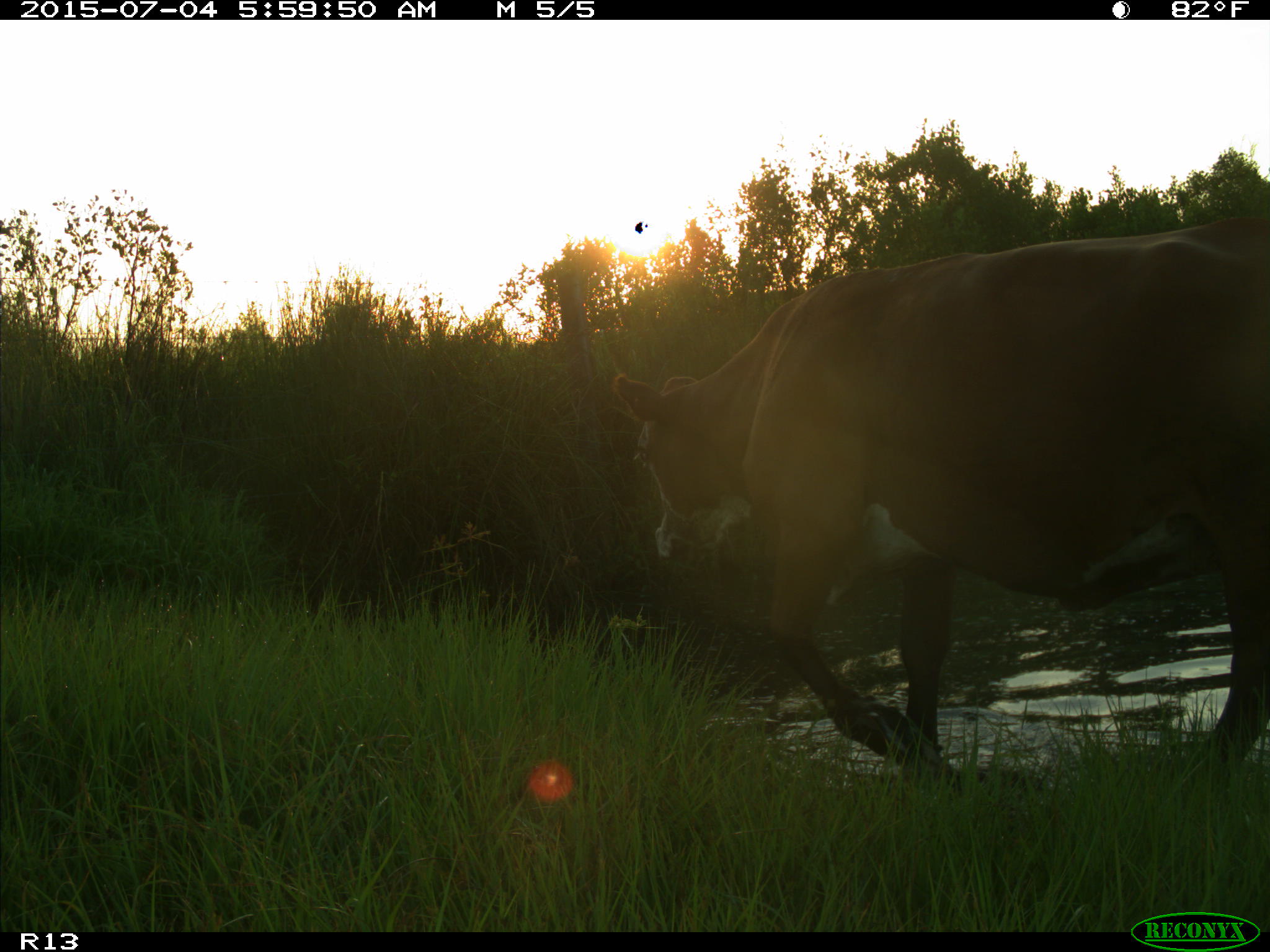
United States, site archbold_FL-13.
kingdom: Animalia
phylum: Chordata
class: Mammalia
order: Artiodactyla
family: Bovidae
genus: Bos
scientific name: Bos taurus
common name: domestic cow